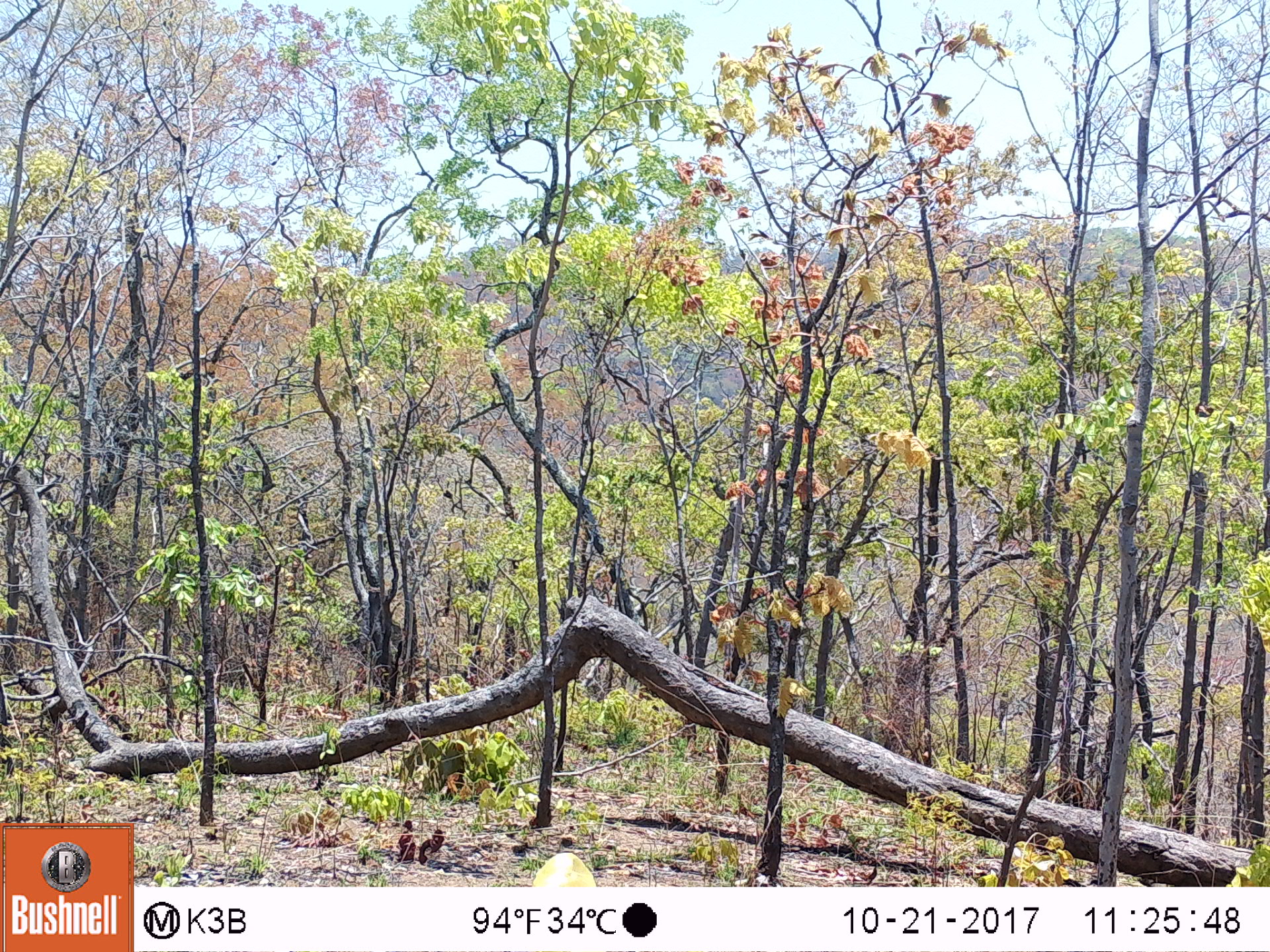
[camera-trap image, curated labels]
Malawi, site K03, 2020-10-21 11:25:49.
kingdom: Animalia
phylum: Chordata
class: Mammalia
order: Primates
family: Cercopithecidae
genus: Papio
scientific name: Papio cynocephalus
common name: yellow baboon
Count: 1.